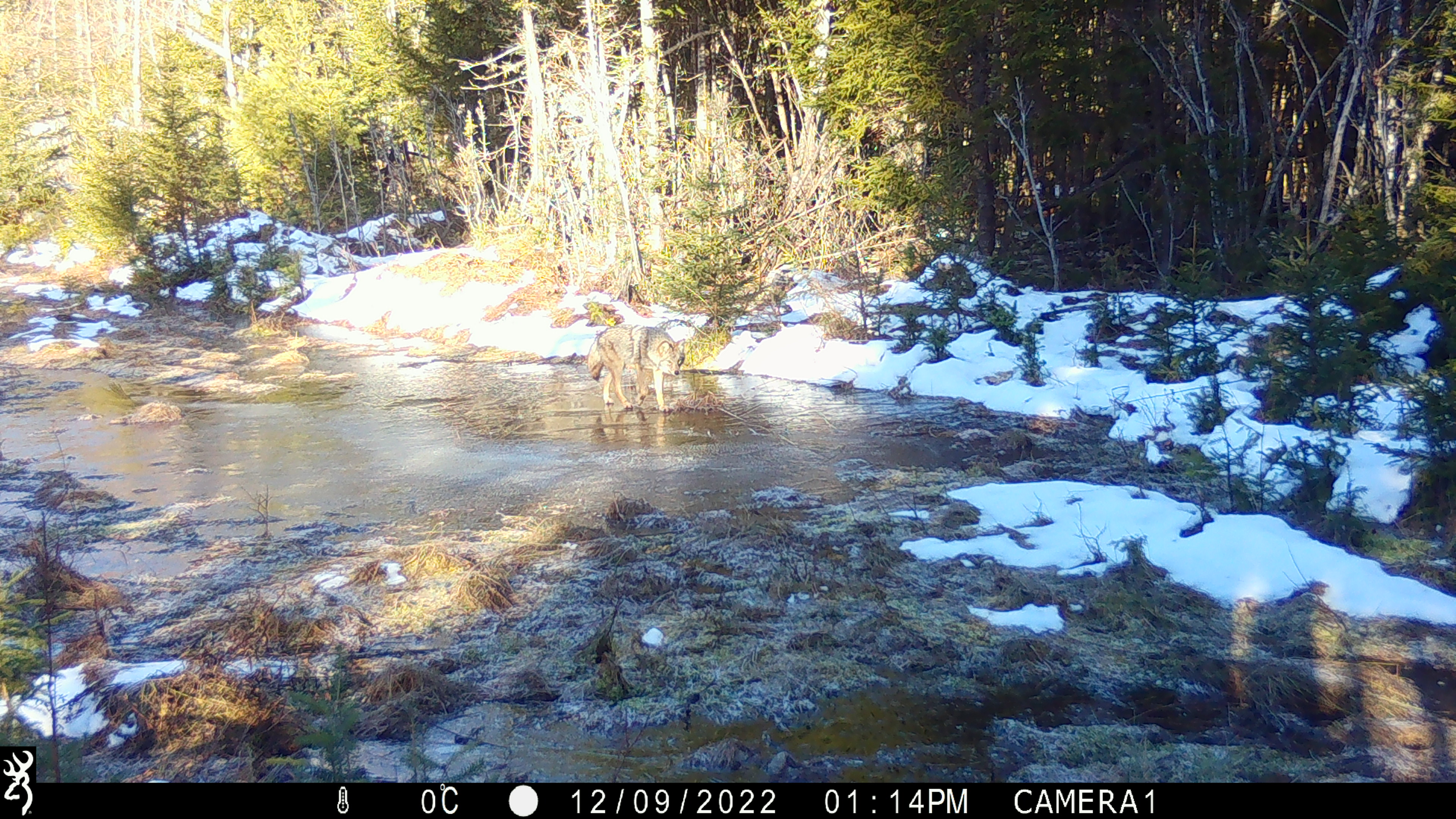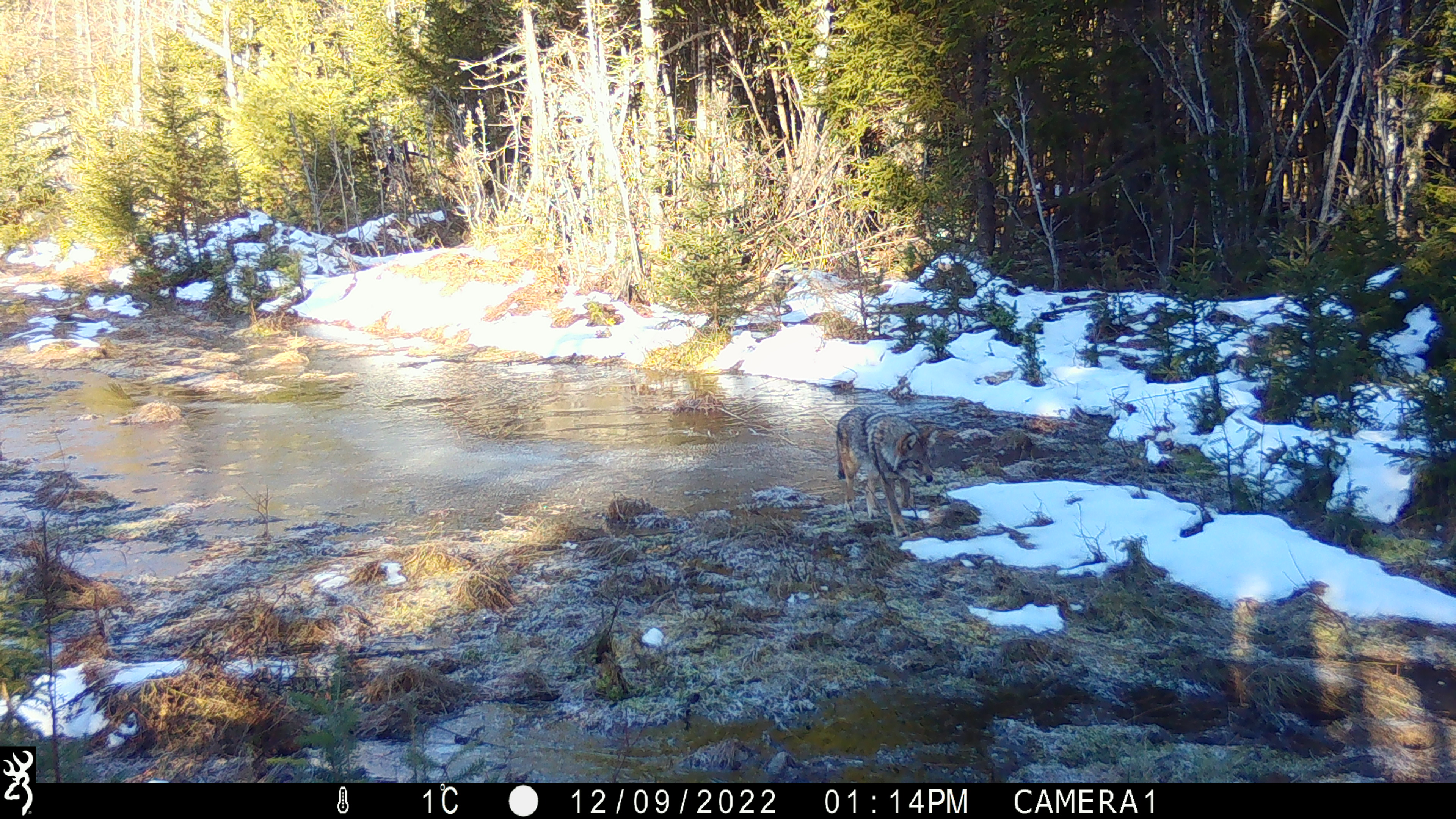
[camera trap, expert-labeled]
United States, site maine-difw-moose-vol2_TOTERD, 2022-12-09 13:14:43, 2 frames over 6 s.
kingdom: Animalia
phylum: Chordata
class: Mammalia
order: Carnivora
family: Canidae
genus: Canis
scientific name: Canis latrans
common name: coyote